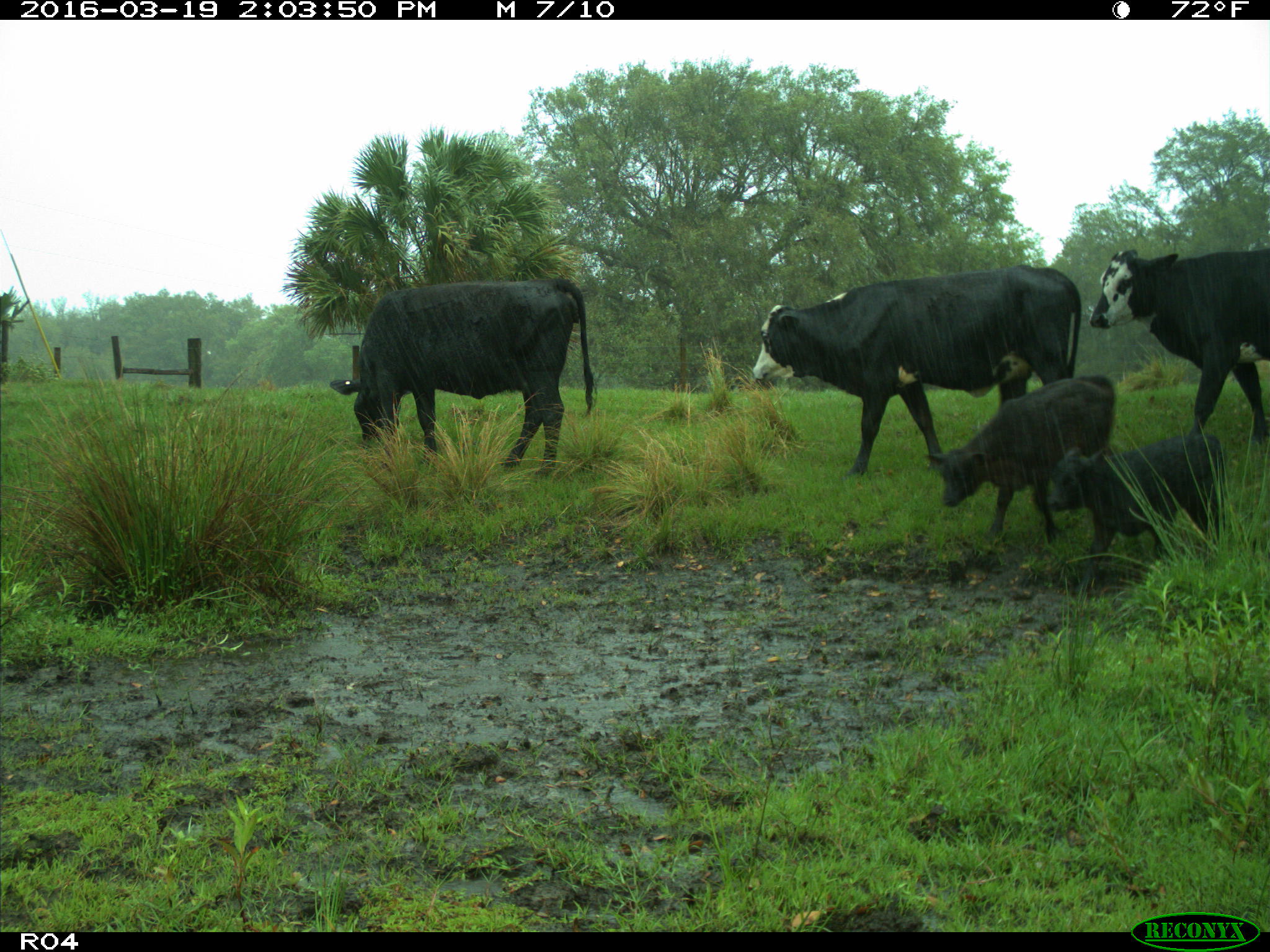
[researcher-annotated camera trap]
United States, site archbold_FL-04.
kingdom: Animalia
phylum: Chordata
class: Mammalia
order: Artiodactyla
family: Bovidae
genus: Bos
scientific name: Bos taurus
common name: domestic cow